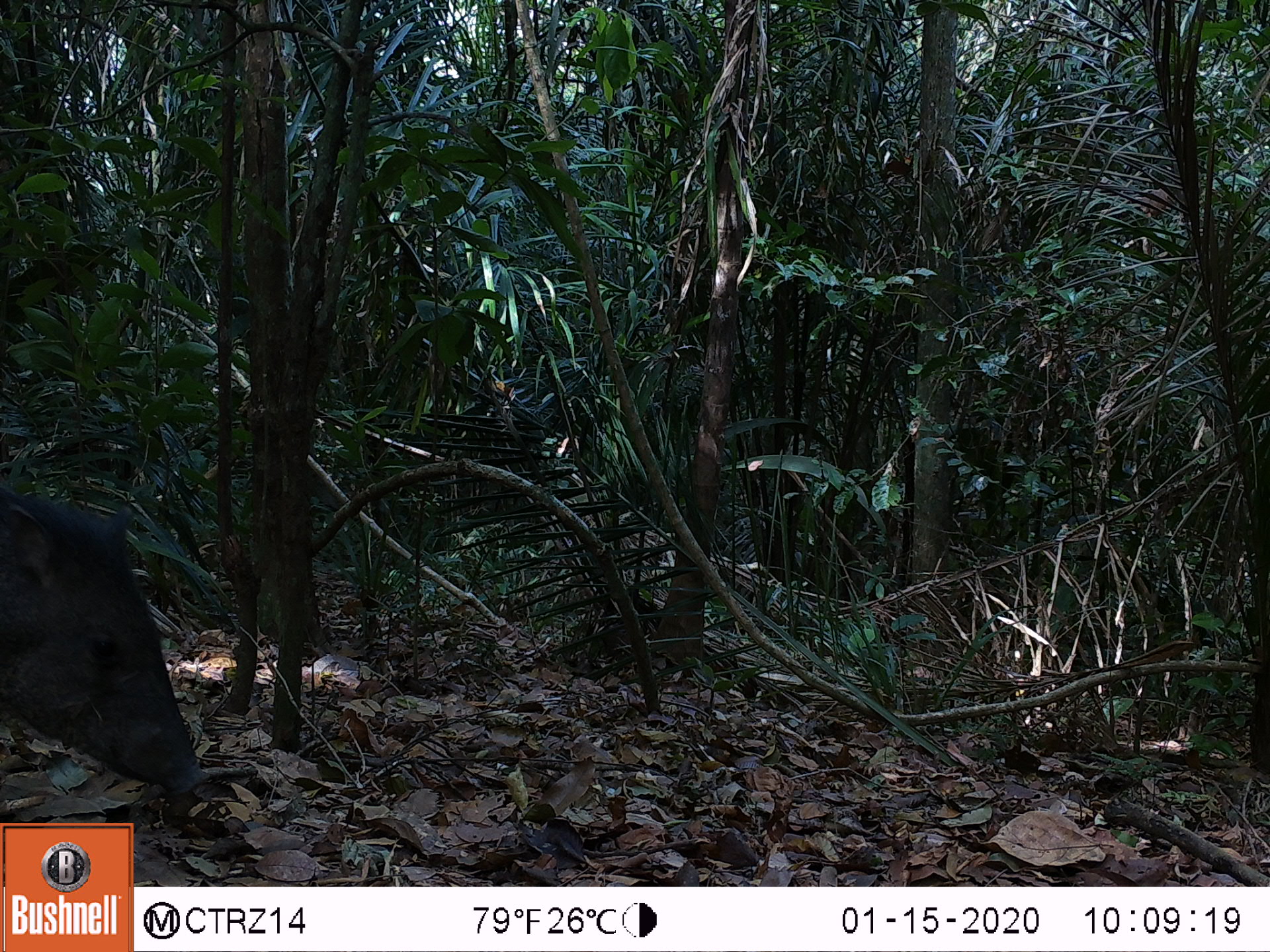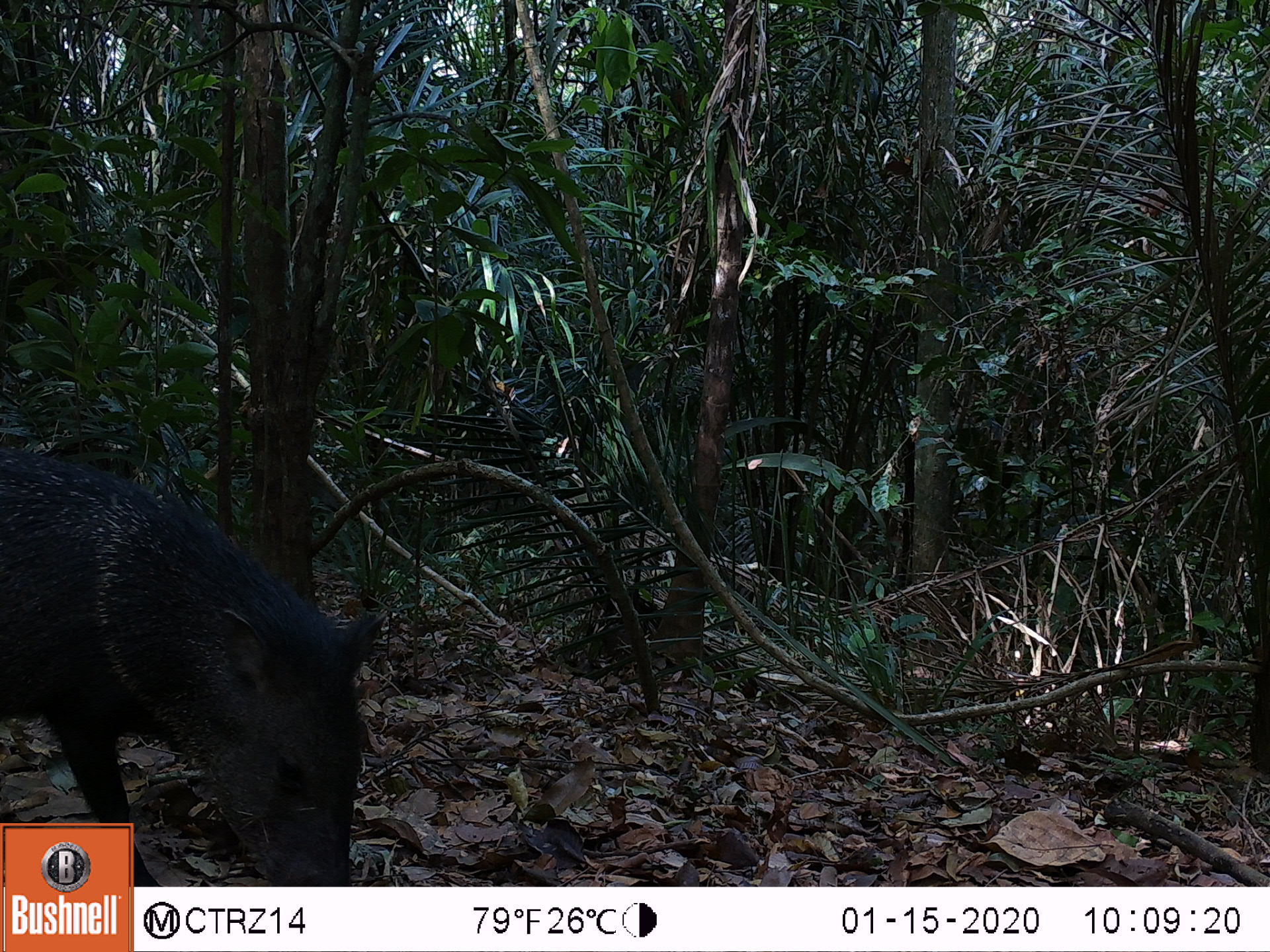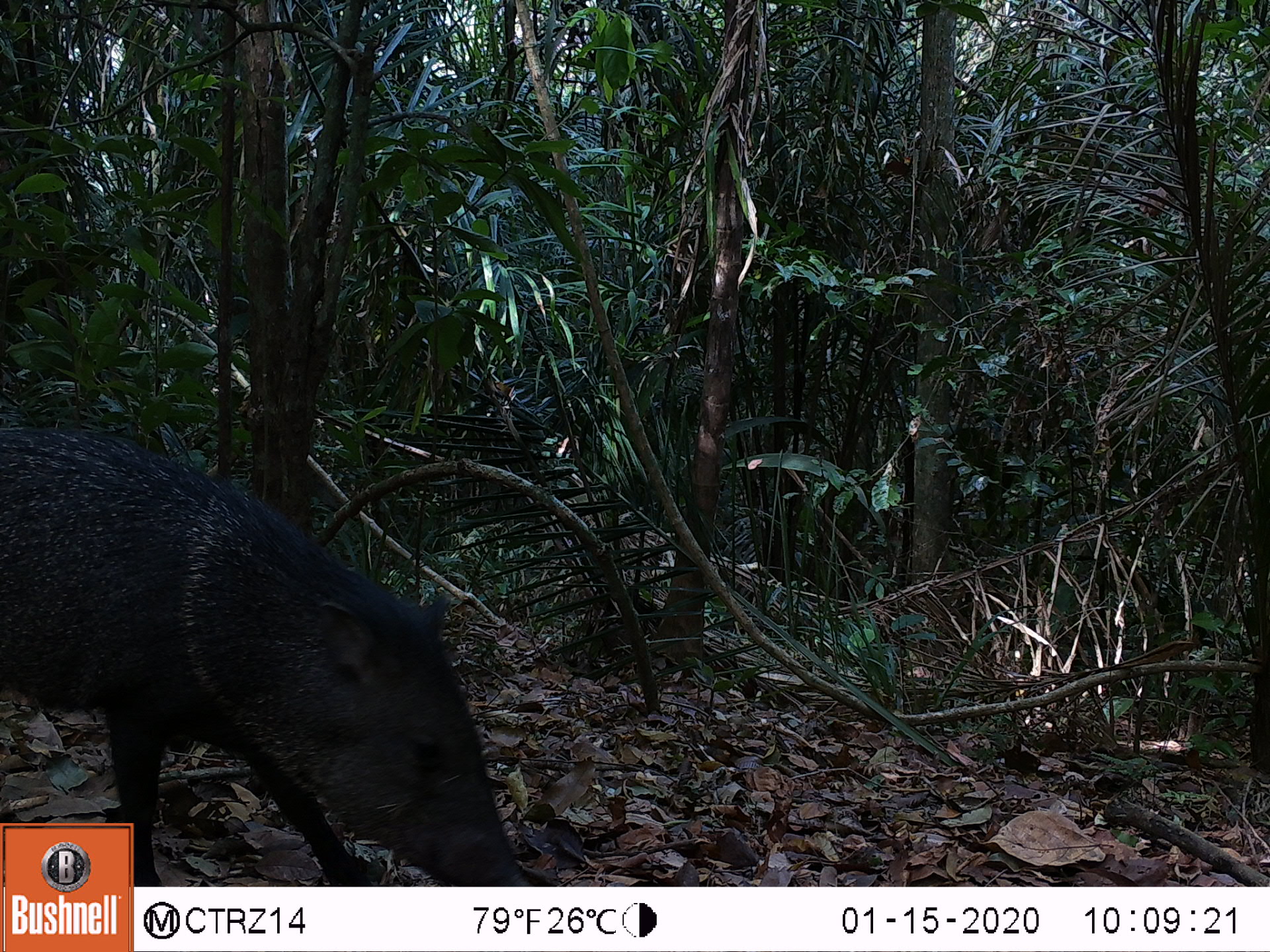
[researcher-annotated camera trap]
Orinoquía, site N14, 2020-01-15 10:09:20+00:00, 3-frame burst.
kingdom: Animalia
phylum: Chordata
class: Mammalia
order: Artiodactyla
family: Tayassuidae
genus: Pecari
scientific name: Pecari tajacu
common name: collared peccary